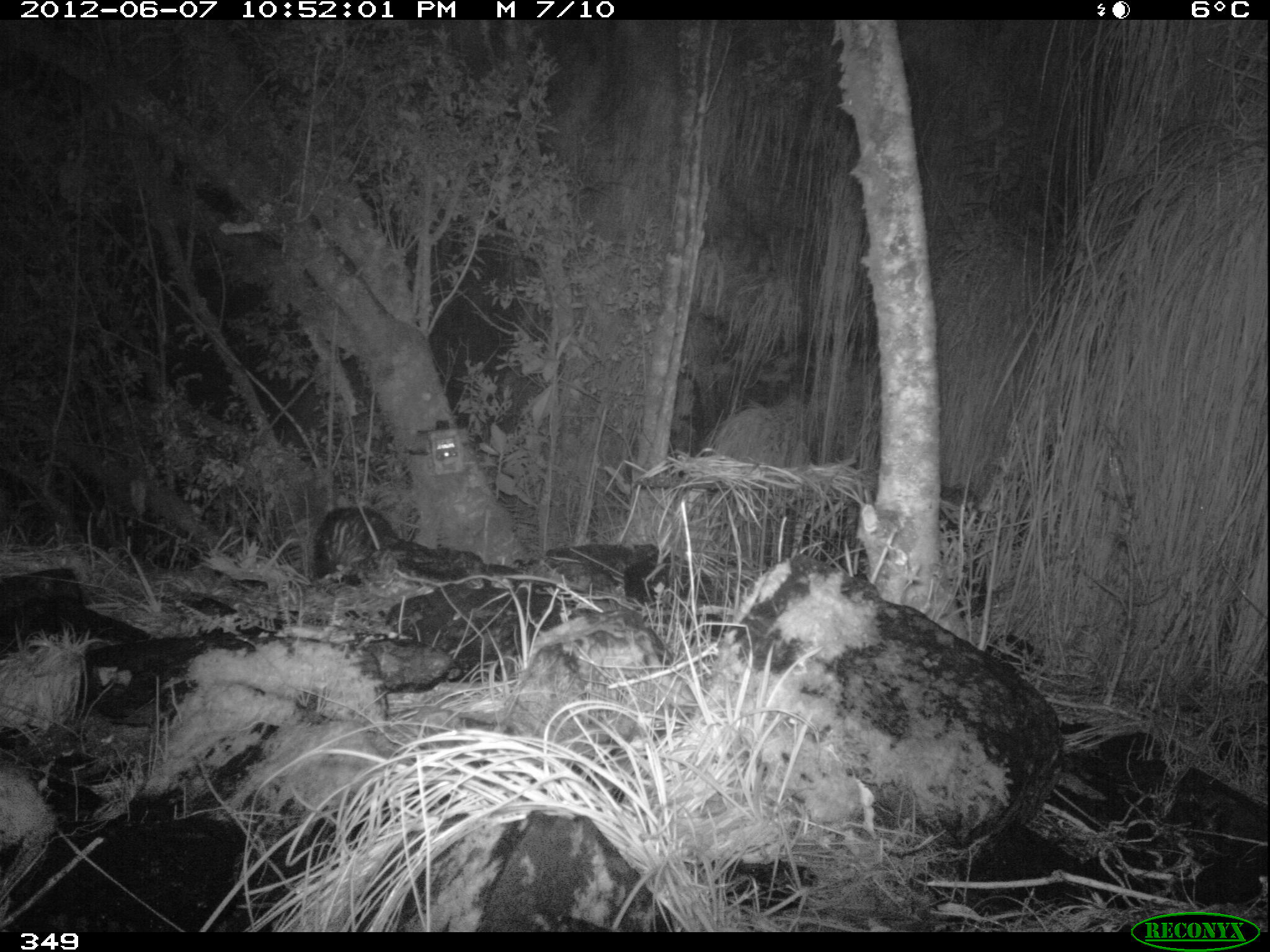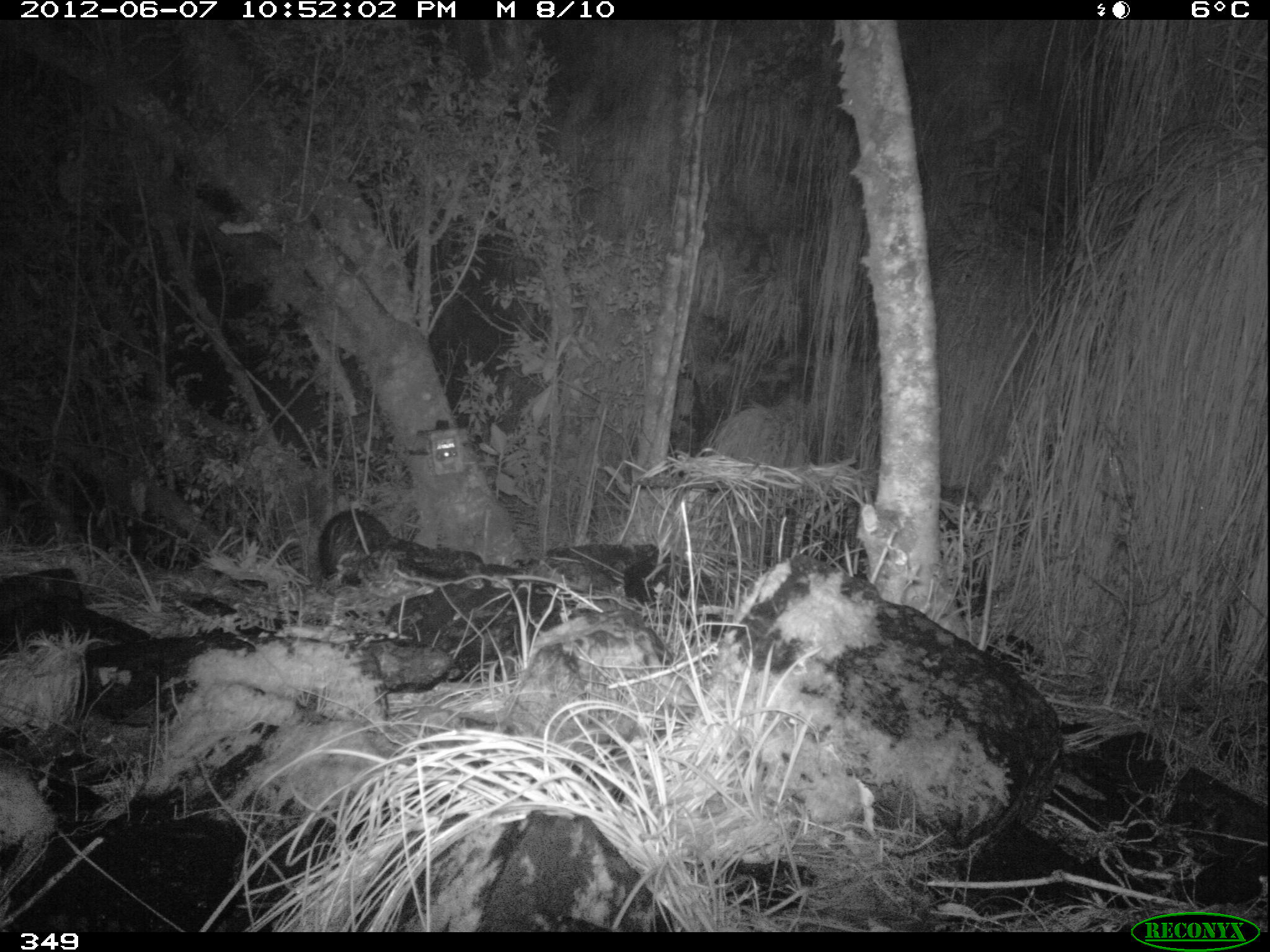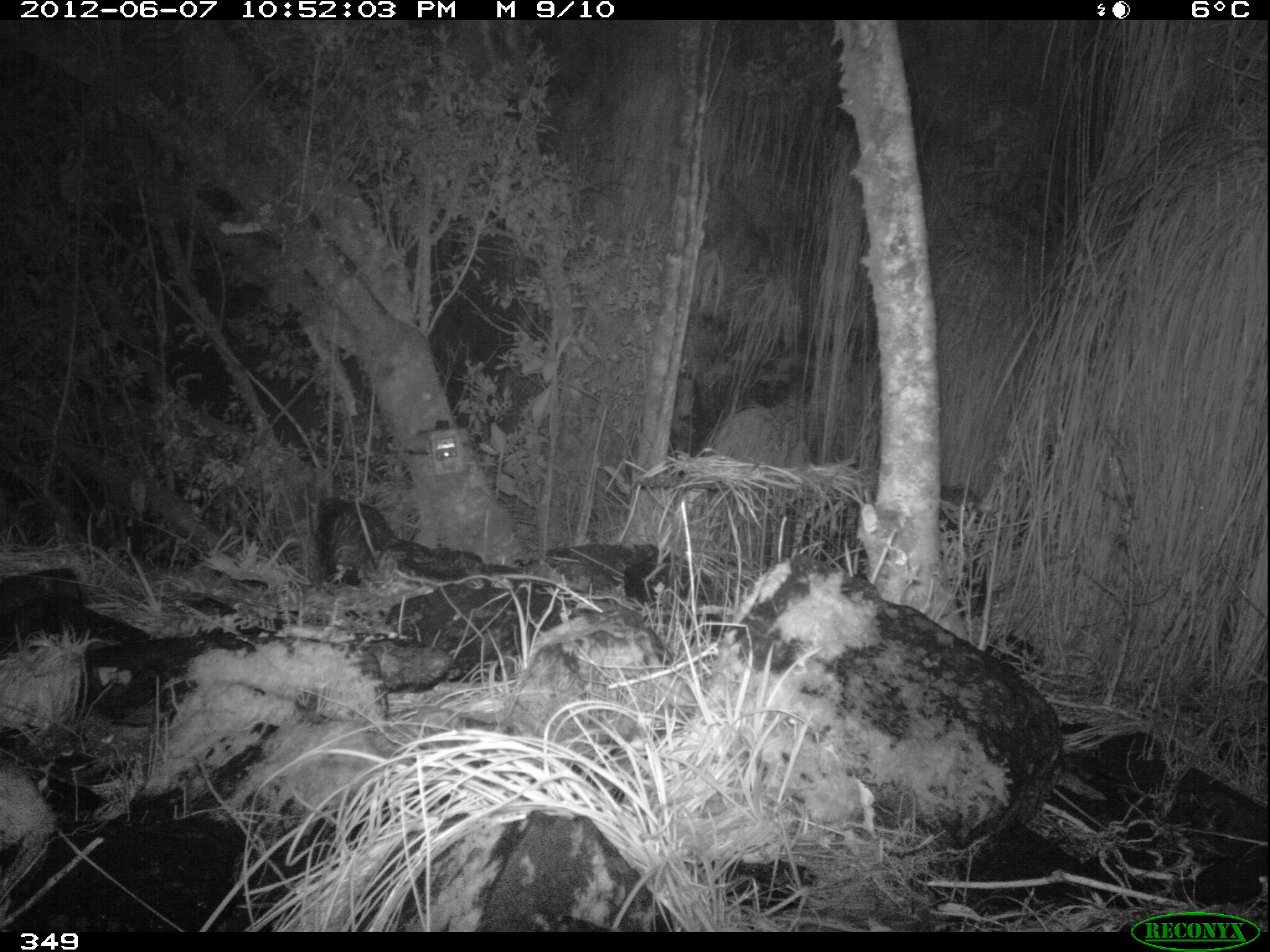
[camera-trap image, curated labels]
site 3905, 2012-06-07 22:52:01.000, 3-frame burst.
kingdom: Animalia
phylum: Chordata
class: Mammalia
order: Didelphimorphia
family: Didelphidae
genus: Didelphis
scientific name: Didelphis pernigra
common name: andean white-eared opossum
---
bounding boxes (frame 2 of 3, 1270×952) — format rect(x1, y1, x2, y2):
didelphis pernigra: rect(316, 509, 562, 587)